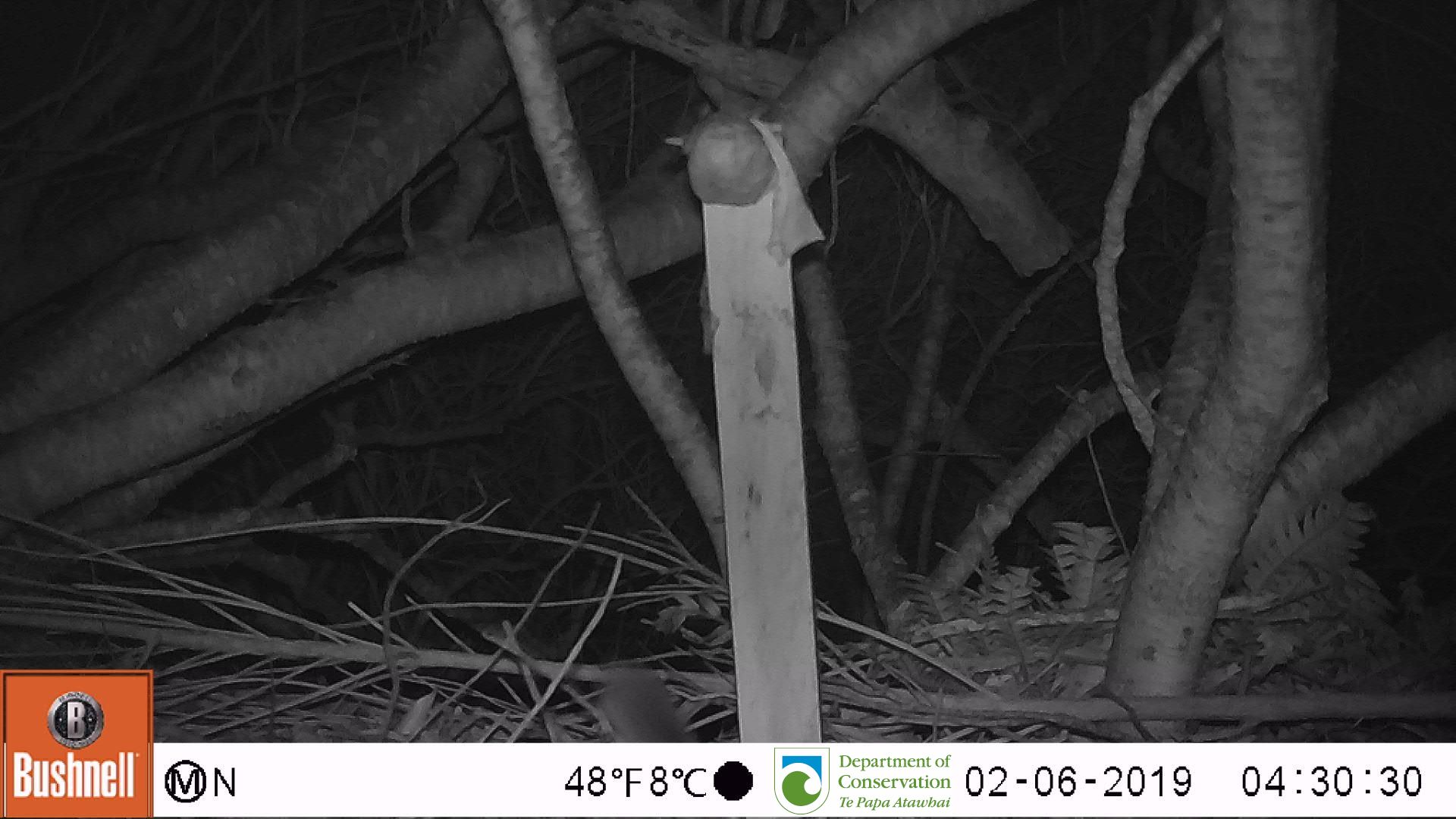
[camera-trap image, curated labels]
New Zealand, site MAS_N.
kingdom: Animalia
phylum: Chordata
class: Mammalia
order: Rodentia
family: Muridae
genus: Mus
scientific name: Mus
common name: mouse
Mouse (Mus).